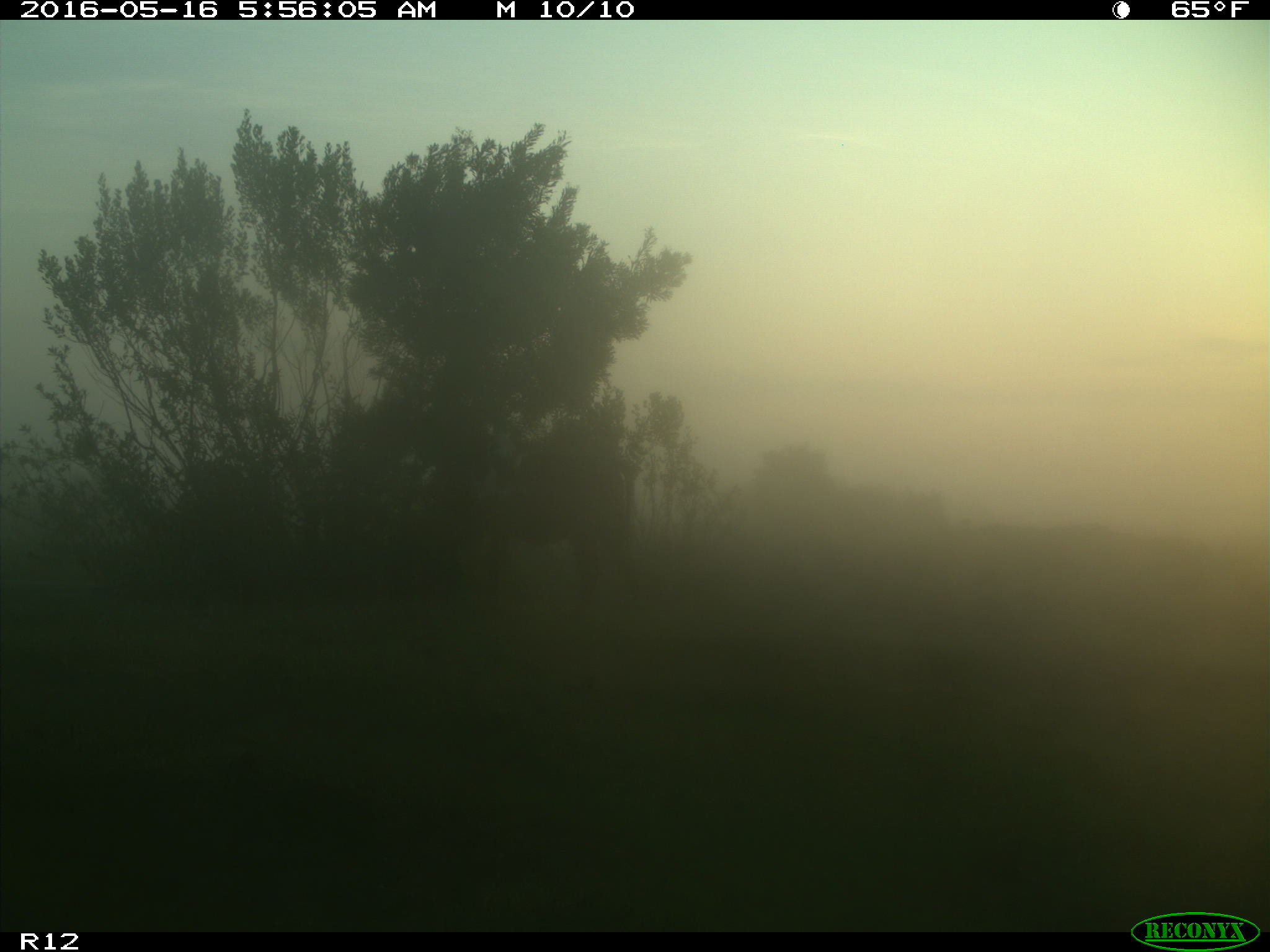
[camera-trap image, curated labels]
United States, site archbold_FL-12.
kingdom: Animalia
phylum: Chordata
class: Mammalia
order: Artiodactyla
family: Bovidae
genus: Bos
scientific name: Bos taurus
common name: domestic cow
Bos taurus (domestic cow).